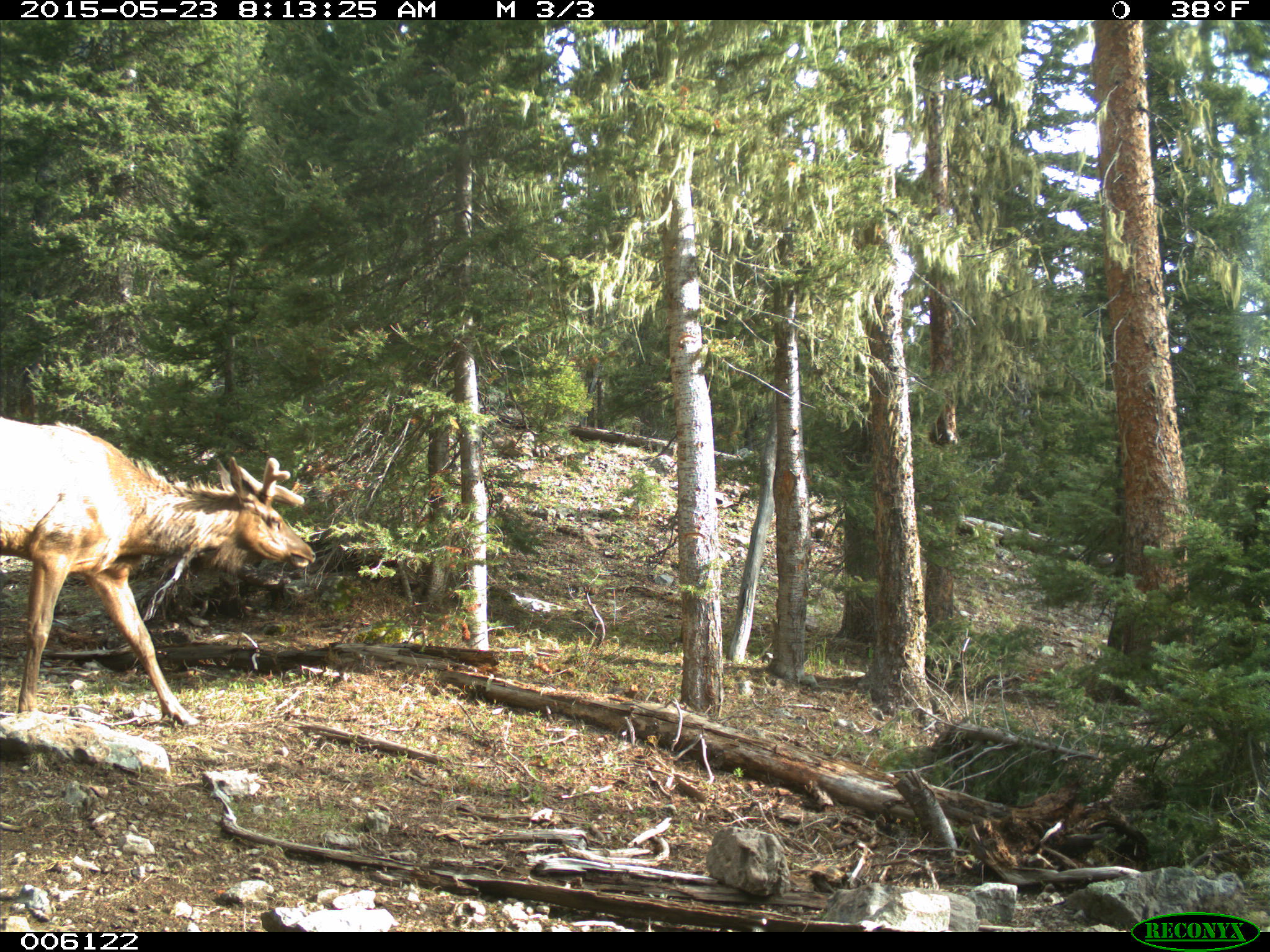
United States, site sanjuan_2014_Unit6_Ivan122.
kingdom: Animalia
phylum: Chordata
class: Mammalia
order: Artiodactyla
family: Cervidae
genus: Cervus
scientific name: Cervus elaphus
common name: red deer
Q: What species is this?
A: Cervus elaphus (red deer).